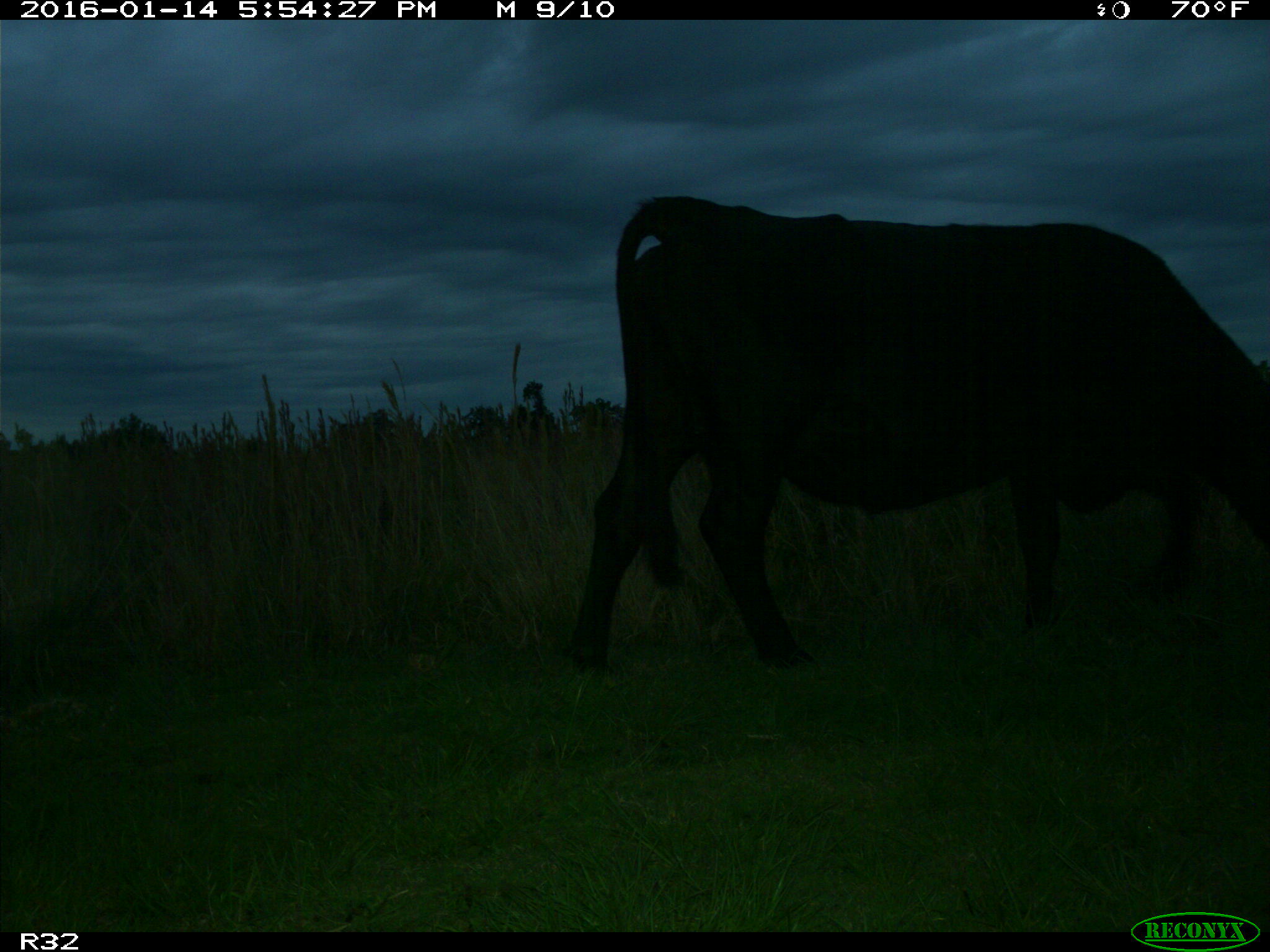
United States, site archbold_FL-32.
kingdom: Animalia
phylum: Chordata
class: Mammalia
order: Artiodactyla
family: Bovidae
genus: Bos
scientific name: Bos taurus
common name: domestic cow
Bos taurus (domestic cow).